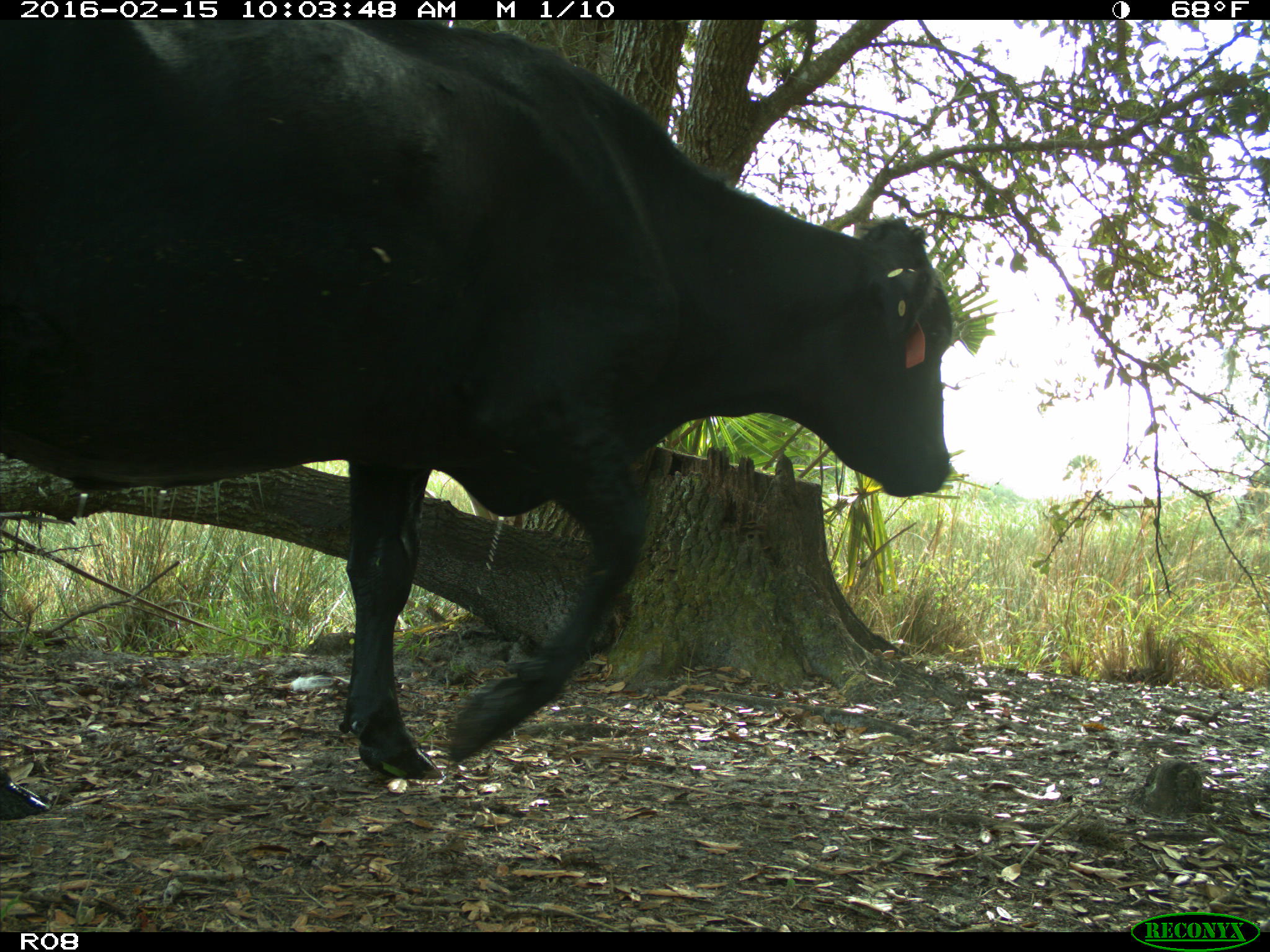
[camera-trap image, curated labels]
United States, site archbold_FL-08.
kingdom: Animalia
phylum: Chordata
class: Mammalia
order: Artiodactyla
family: Bovidae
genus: Bos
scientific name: Bos taurus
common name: domestic cow